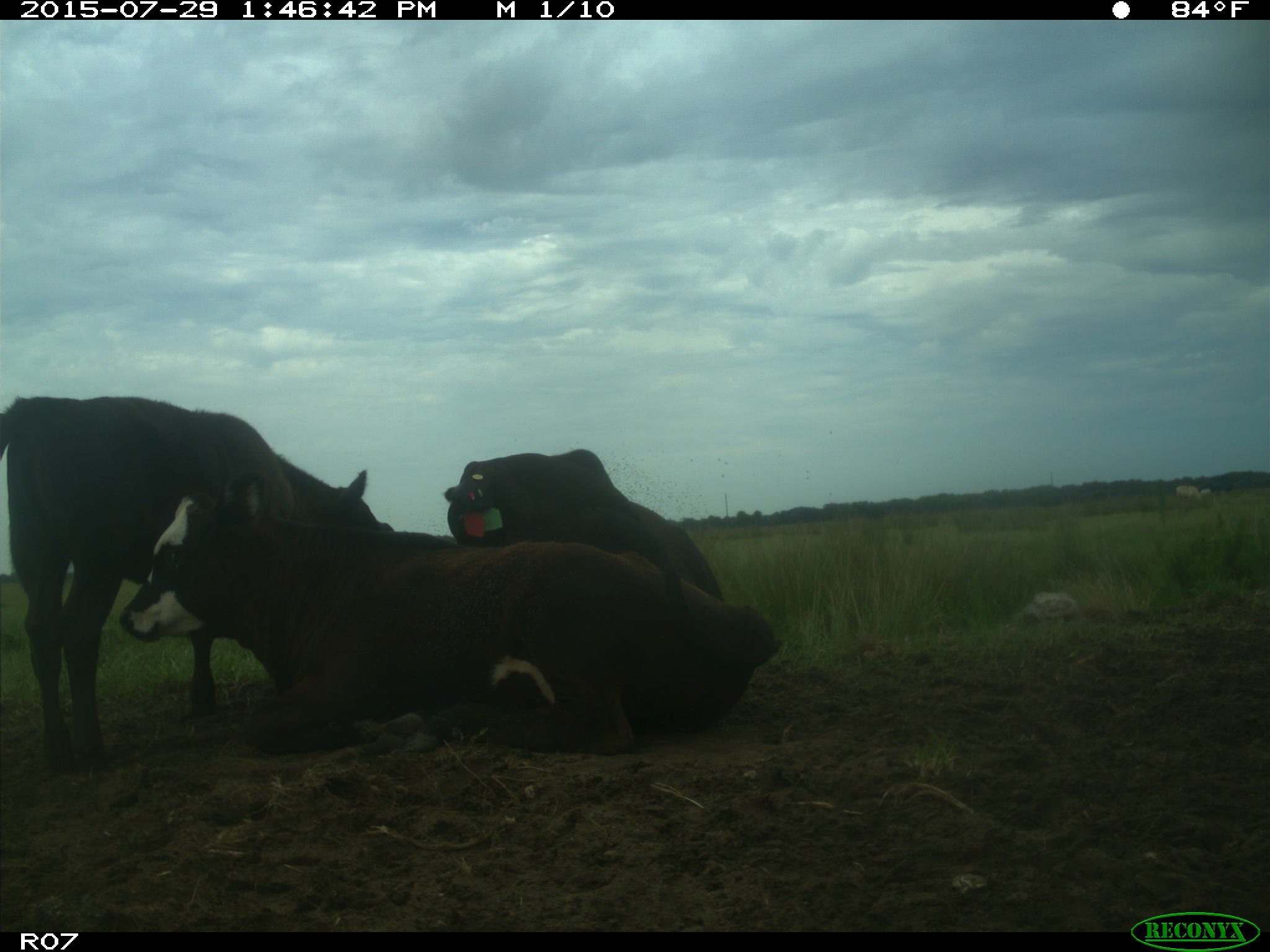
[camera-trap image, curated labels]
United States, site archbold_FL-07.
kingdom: Animalia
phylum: Chordata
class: Mammalia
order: Artiodactyla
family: Bovidae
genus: Bos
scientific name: Bos taurus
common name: domestic cow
Bos taurus (domestic cow).